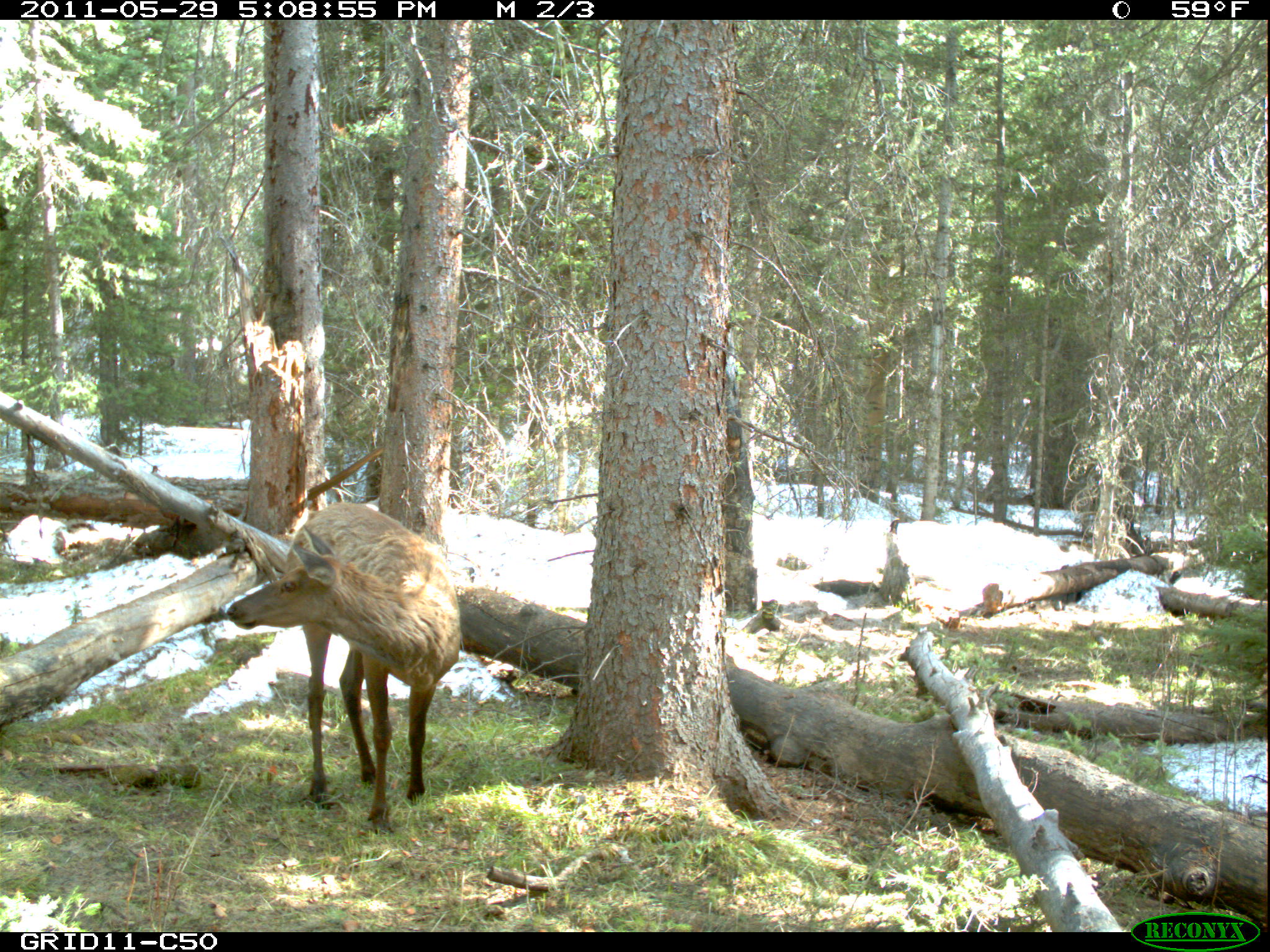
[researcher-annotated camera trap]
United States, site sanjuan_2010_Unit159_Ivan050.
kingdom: Animalia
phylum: Chordata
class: Mammalia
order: Artiodactyla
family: Cervidae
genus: Cervus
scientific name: Cervus elaphus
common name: red deer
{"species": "Cervus elaphus (red deer)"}